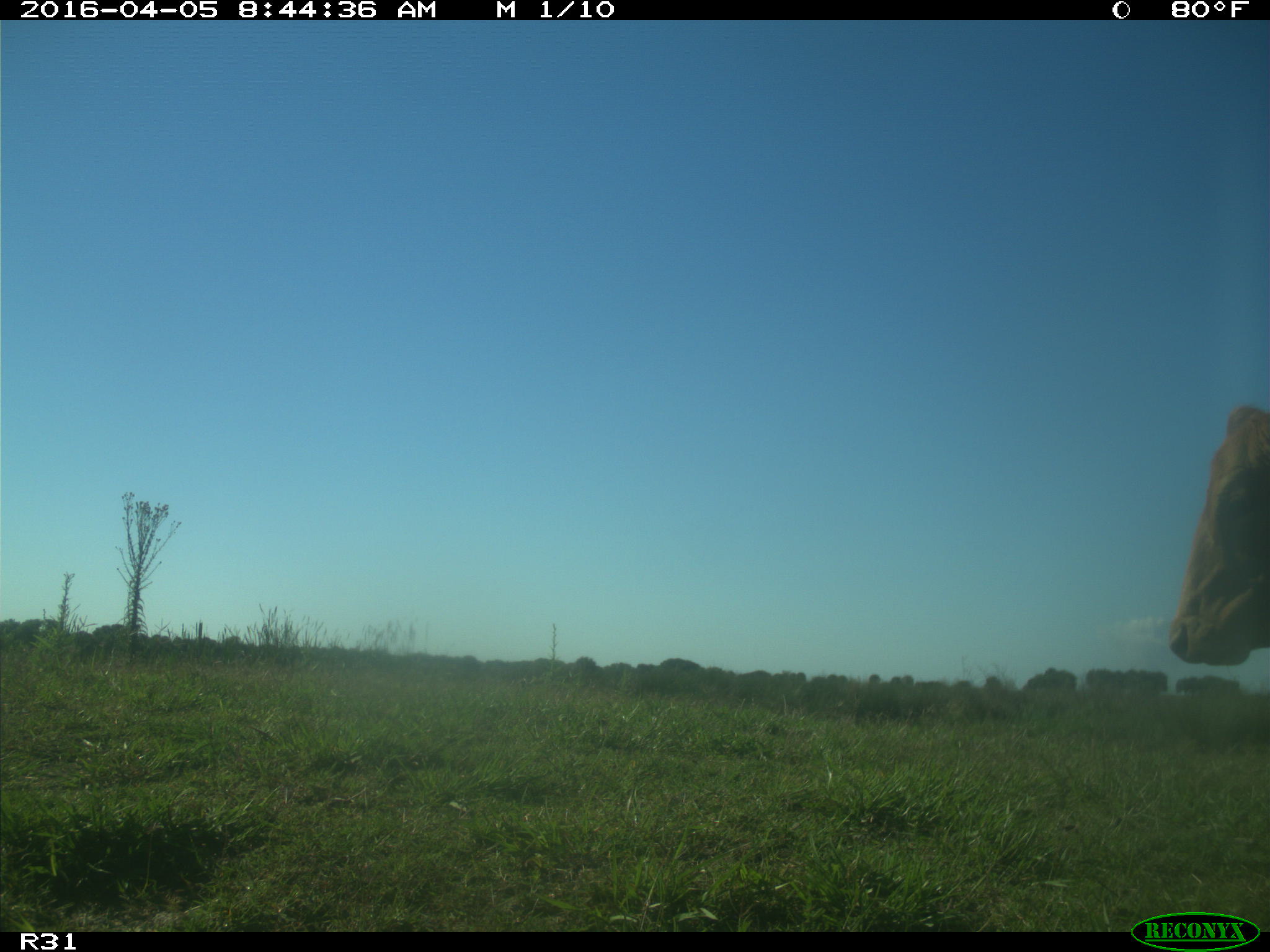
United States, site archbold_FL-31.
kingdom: Animalia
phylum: Chordata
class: Mammalia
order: Artiodactyla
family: Bovidae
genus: Bos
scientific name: Bos taurus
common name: domestic cow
Bos taurus (domestic cow).